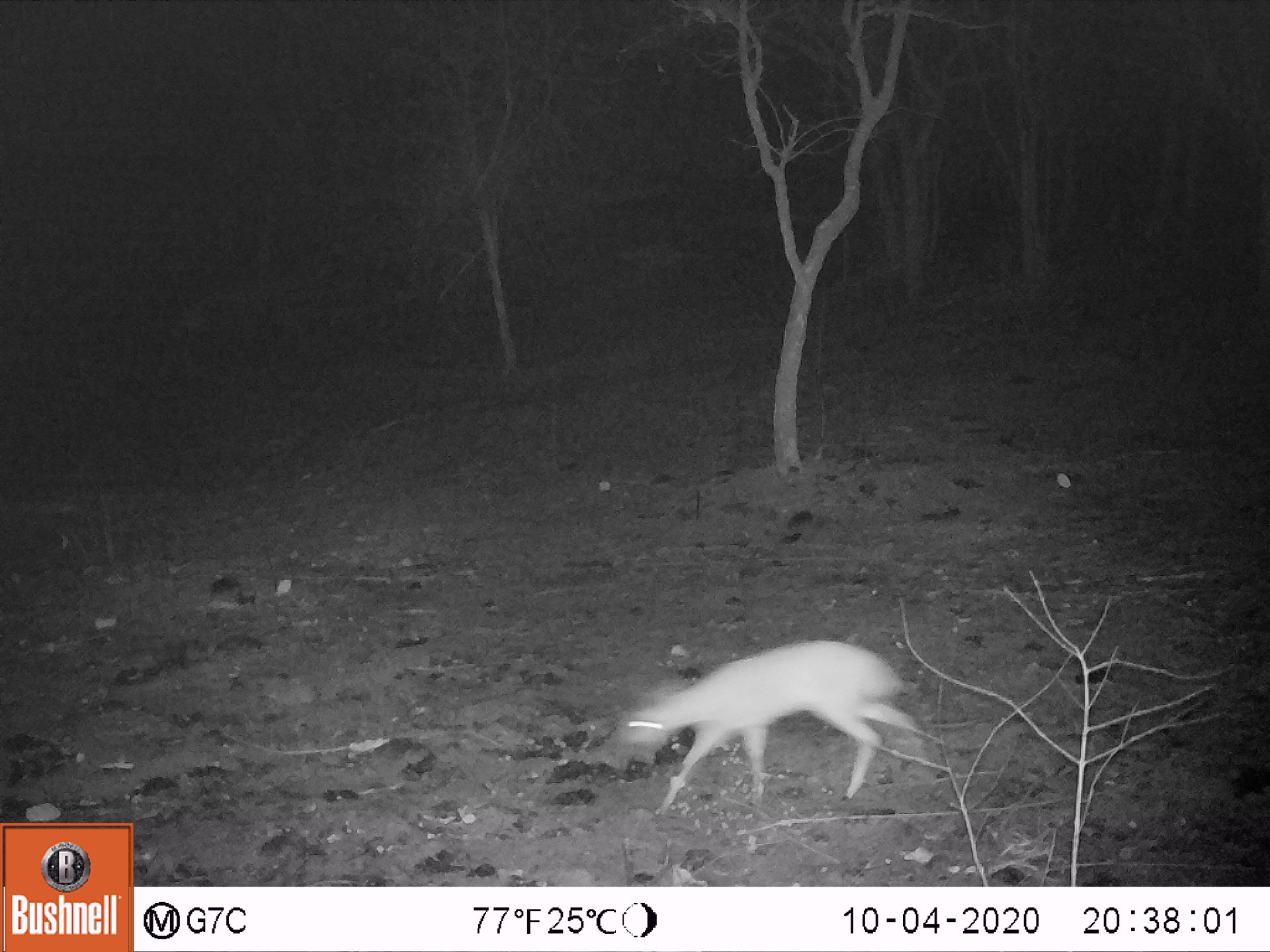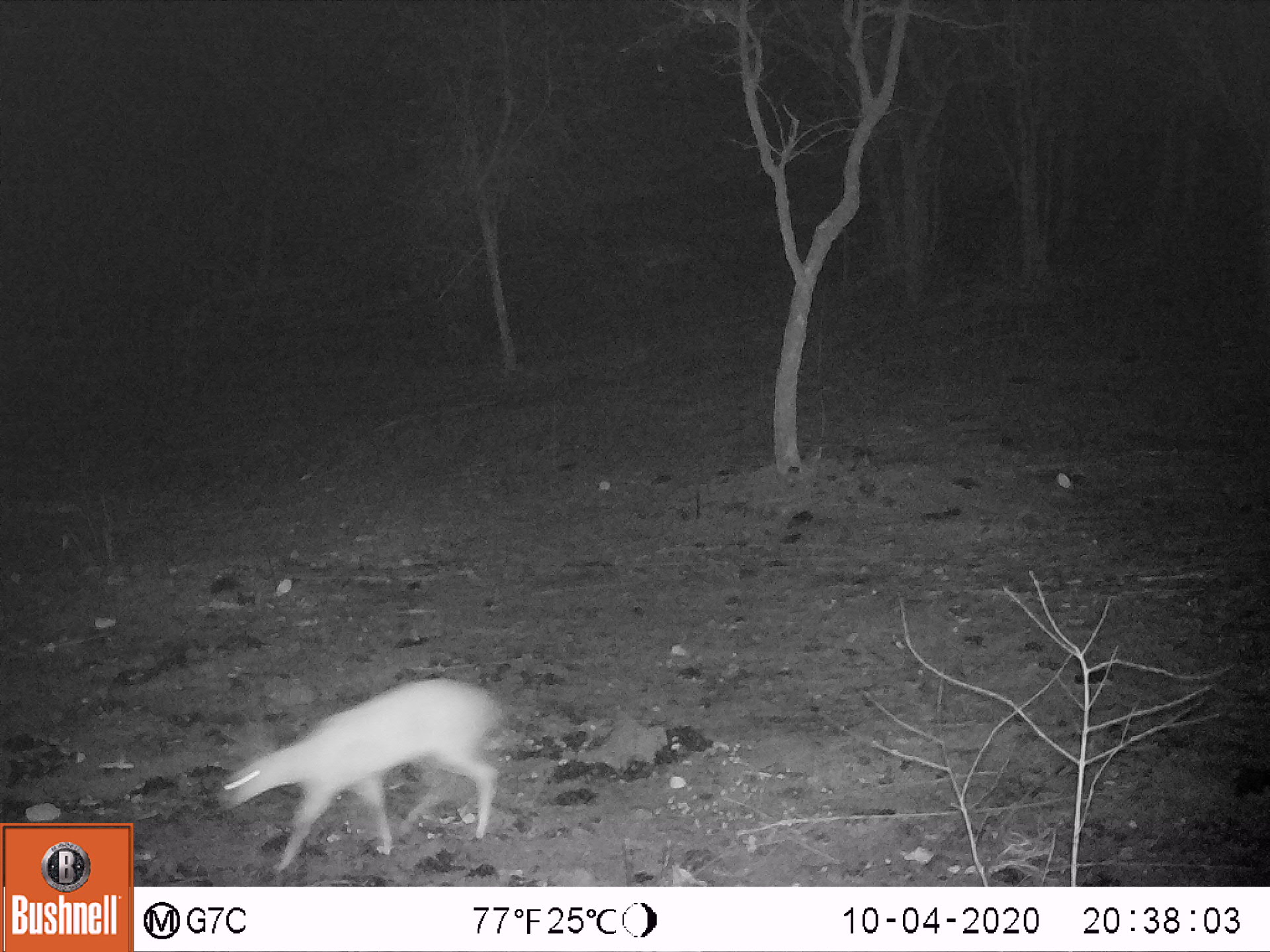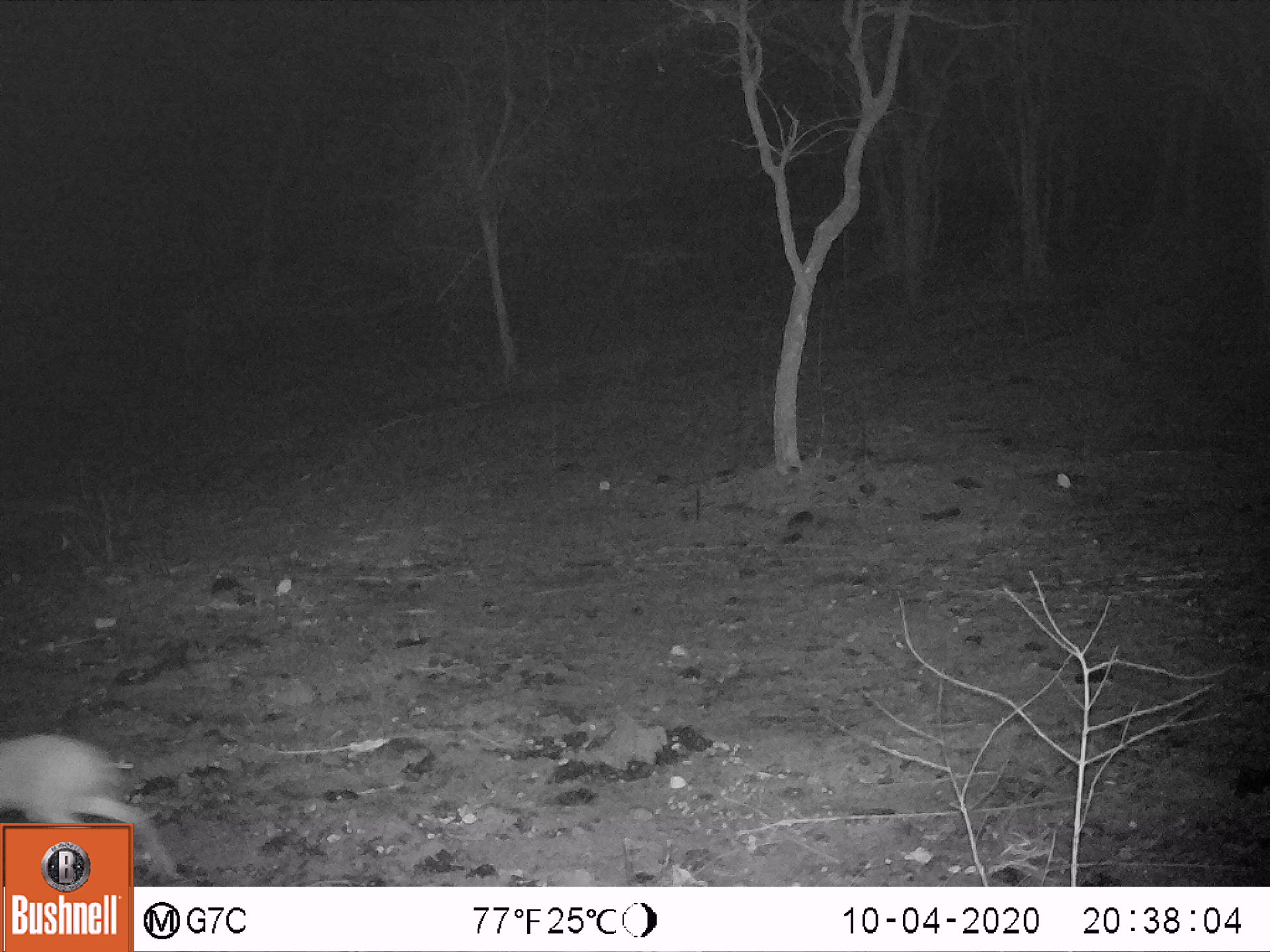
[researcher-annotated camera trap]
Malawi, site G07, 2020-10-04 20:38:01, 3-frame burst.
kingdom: Animalia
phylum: Chordata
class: Mammalia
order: Artiodactyla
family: Bovidae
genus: Oreotragus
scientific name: Oreotragus oreotragus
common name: klipspringer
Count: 1.